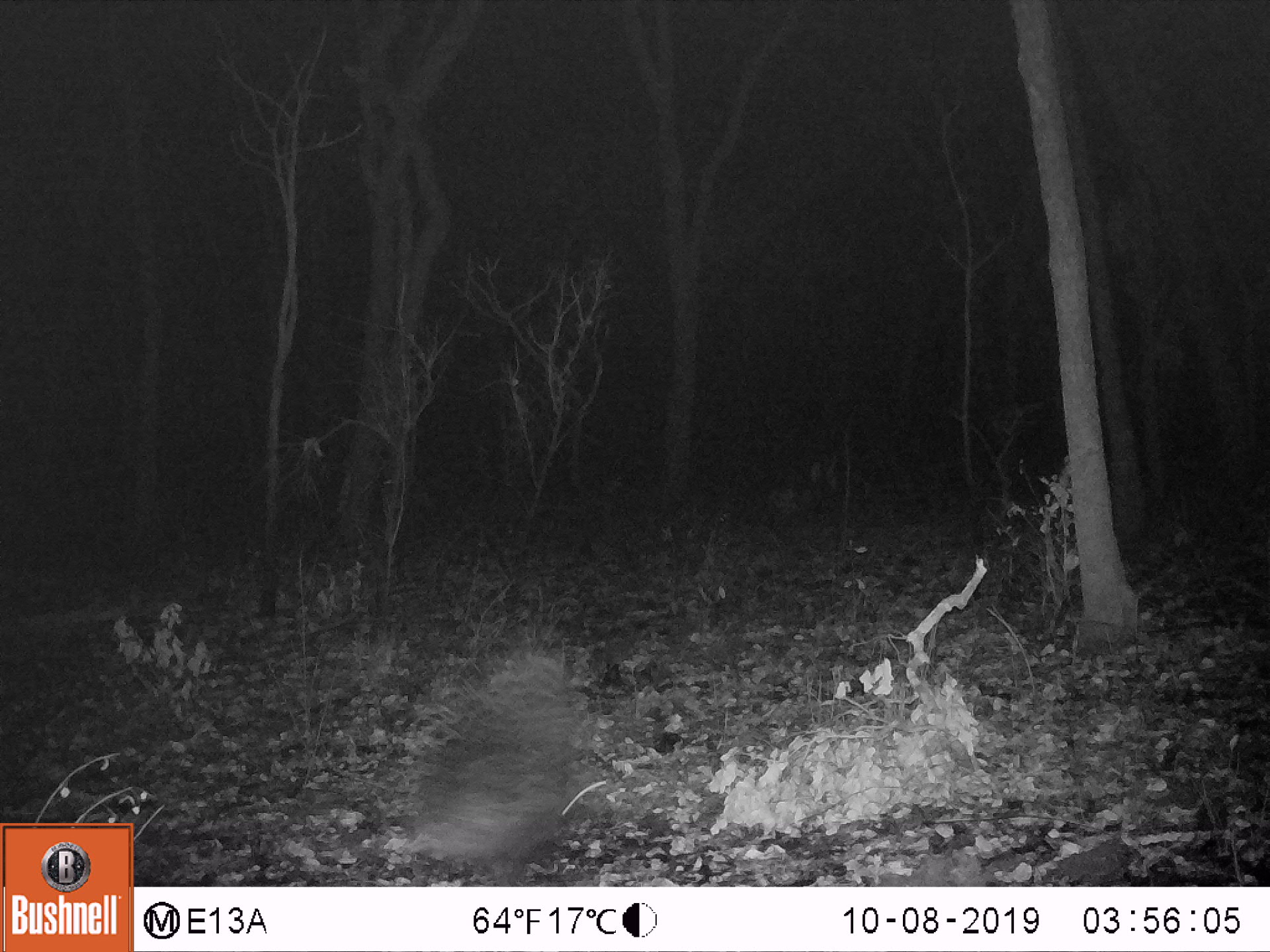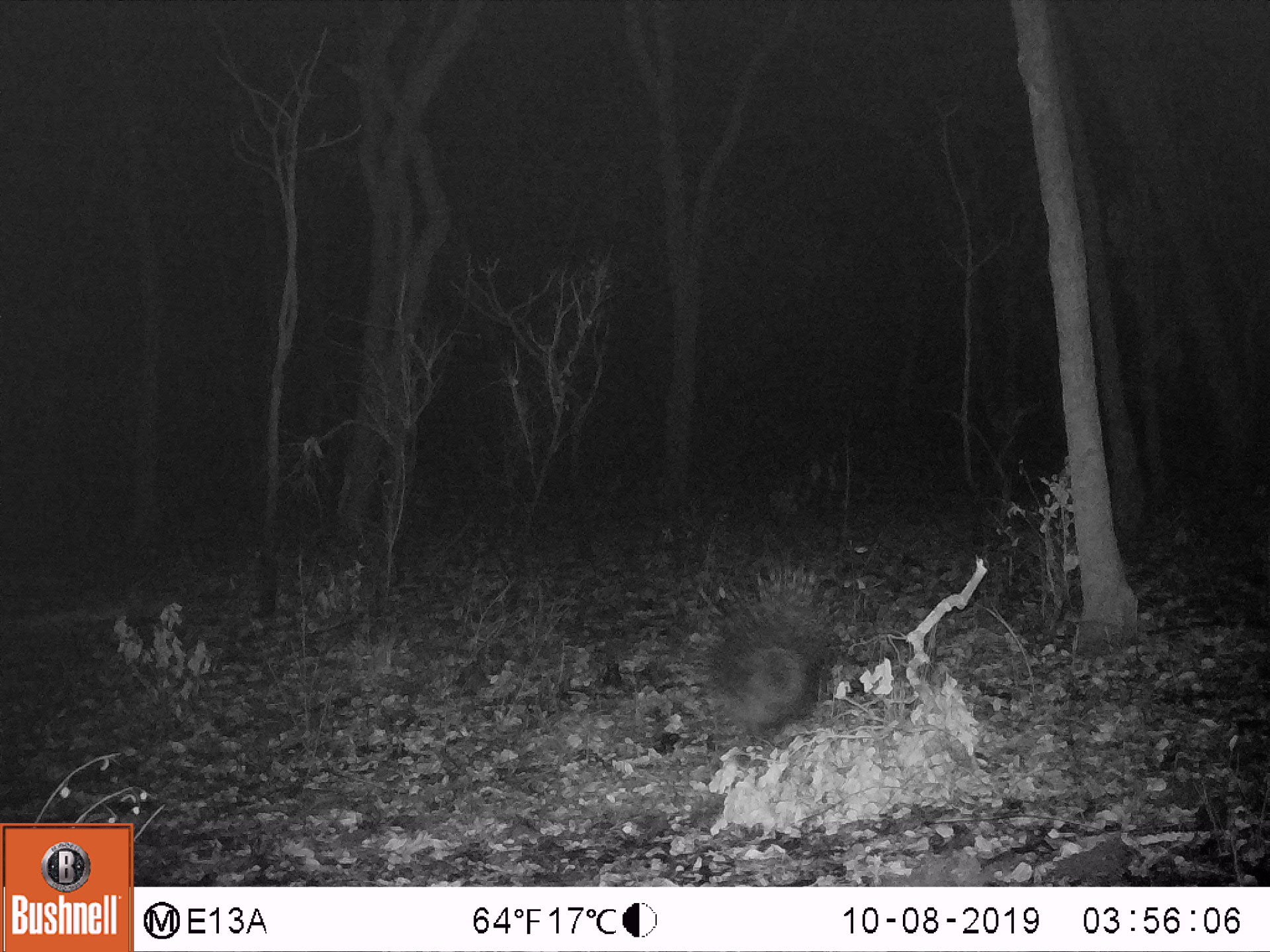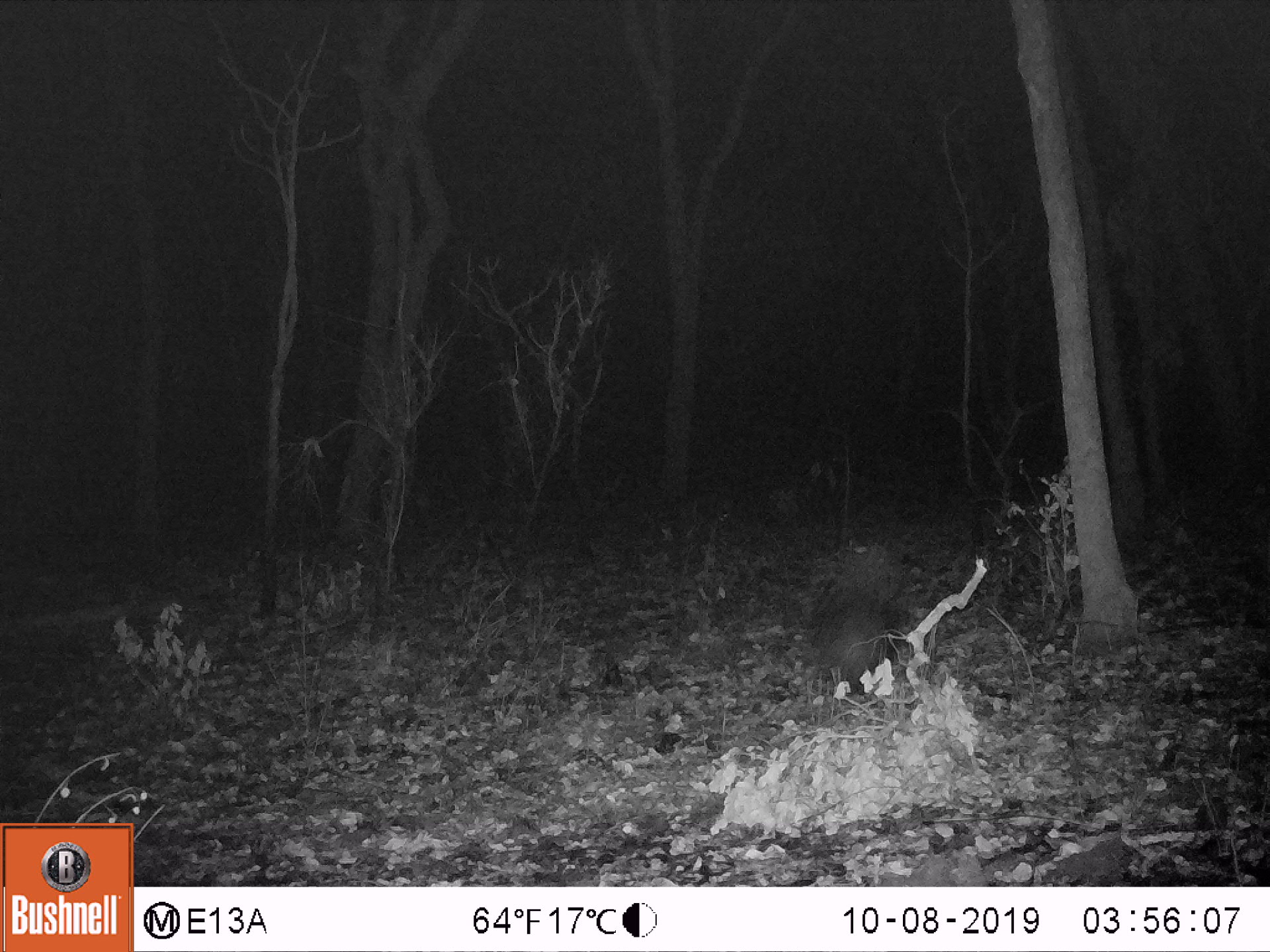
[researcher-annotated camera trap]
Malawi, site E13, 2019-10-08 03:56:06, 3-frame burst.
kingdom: Animalia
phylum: Chordata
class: Mammalia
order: Rodentia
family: Hystricidae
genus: Hystrix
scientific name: Hystrix africaeaustralis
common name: cape porcupine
Cape porcupine (Hystrix africaeaustralis), count 1.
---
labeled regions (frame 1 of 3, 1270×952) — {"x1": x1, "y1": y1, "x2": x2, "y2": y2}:
cape porcupine: {"x1": 389, "y1": 615, "x2": 597, "y2": 884}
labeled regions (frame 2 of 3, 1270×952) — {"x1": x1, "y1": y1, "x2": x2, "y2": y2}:
cape porcupine: {"x1": 687, "y1": 560, "x2": 866, "y2": 747}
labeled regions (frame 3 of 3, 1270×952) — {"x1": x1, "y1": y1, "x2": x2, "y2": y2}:
cape porcupine: {"x1": 802, "y1": 539, "x2": 919, "y2": 697}